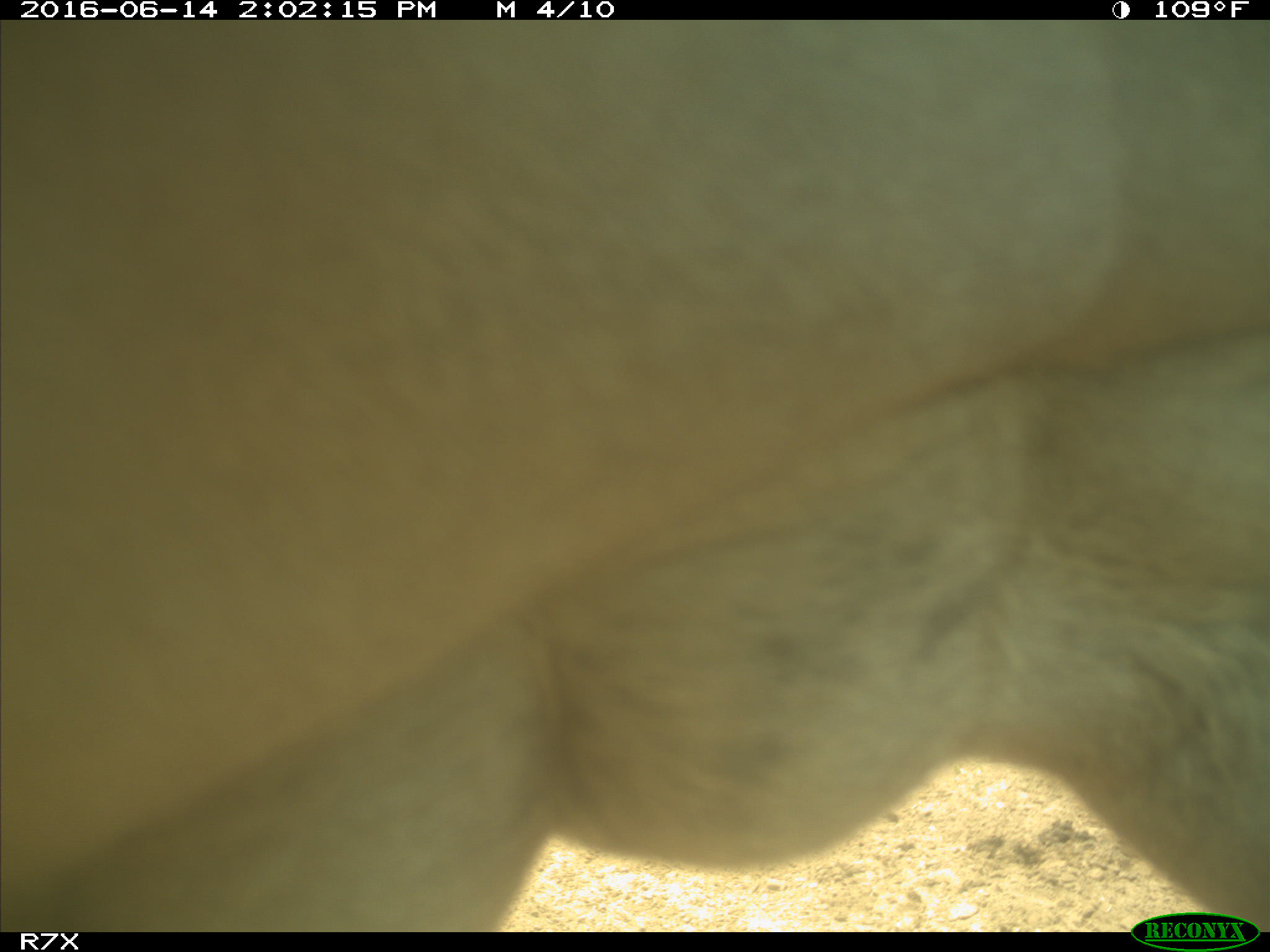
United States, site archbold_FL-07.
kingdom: Animalia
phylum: Chordata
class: Mammalia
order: Artiodactyla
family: Bovidae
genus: Bos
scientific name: Bos taurus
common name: domestic cow